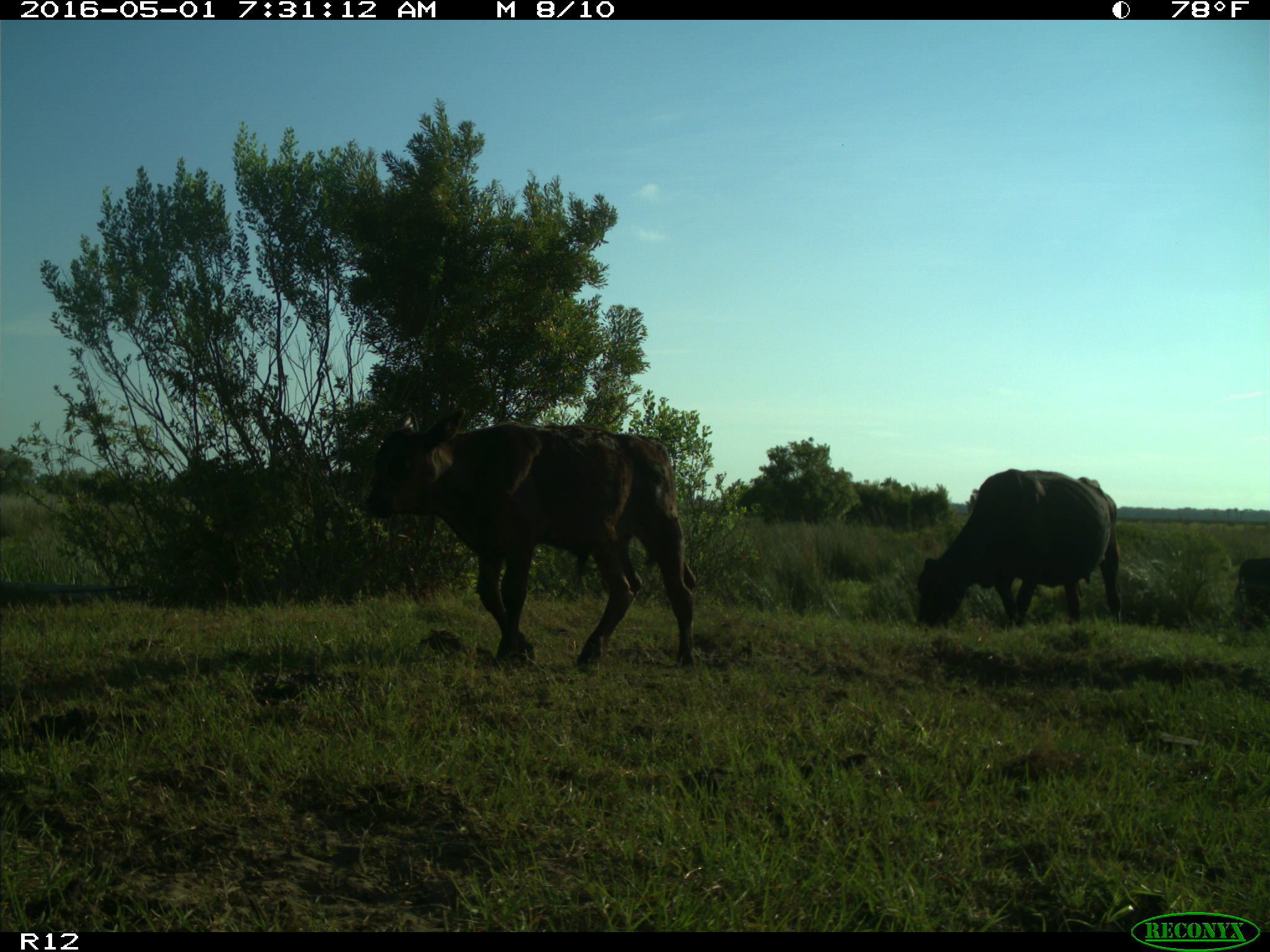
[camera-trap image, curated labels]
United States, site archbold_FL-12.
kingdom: Animalia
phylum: Chordata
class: Mammalia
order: Artiodactyla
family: Bovidae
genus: Bos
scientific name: Bos taurus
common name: domestic cow